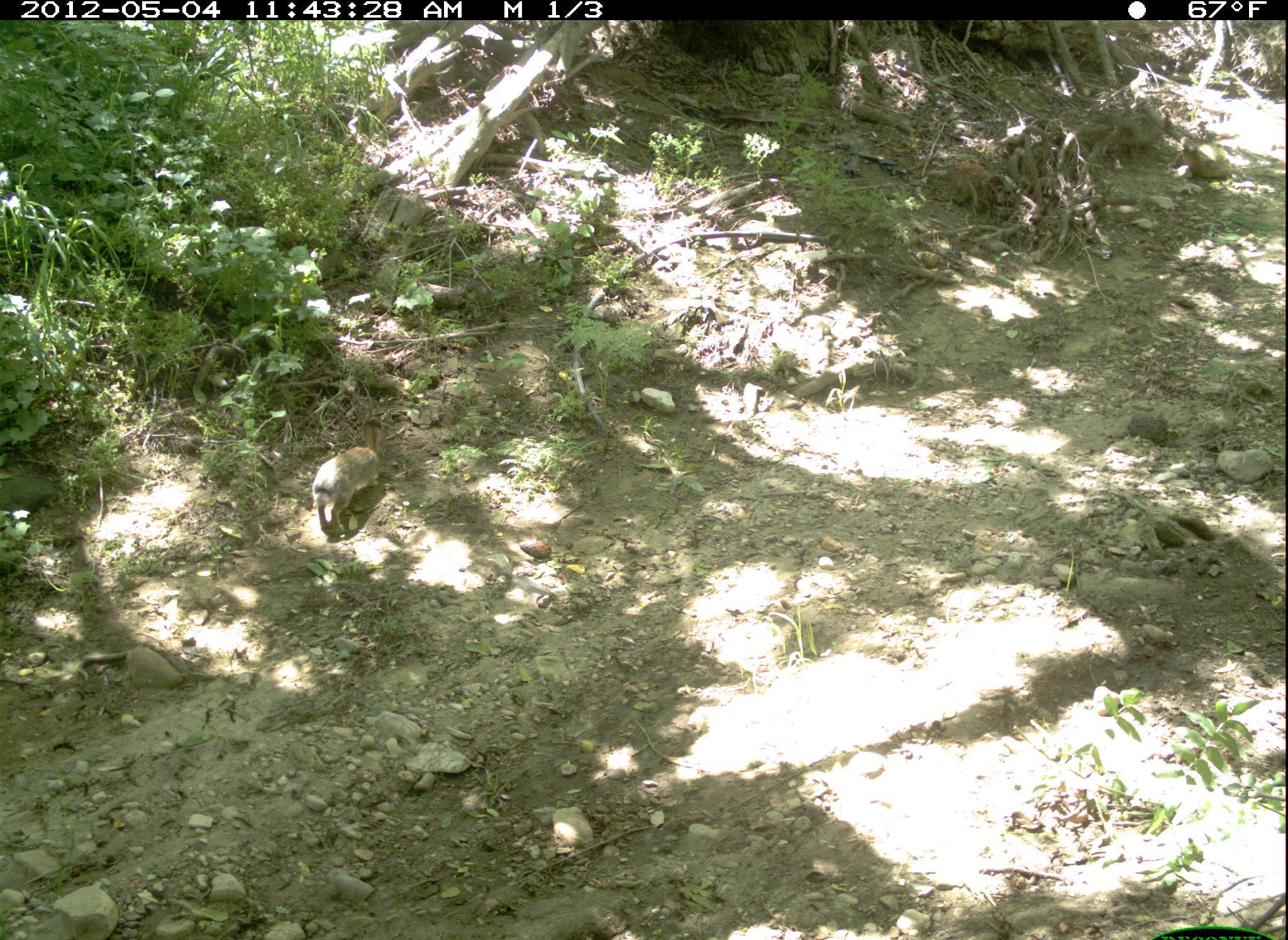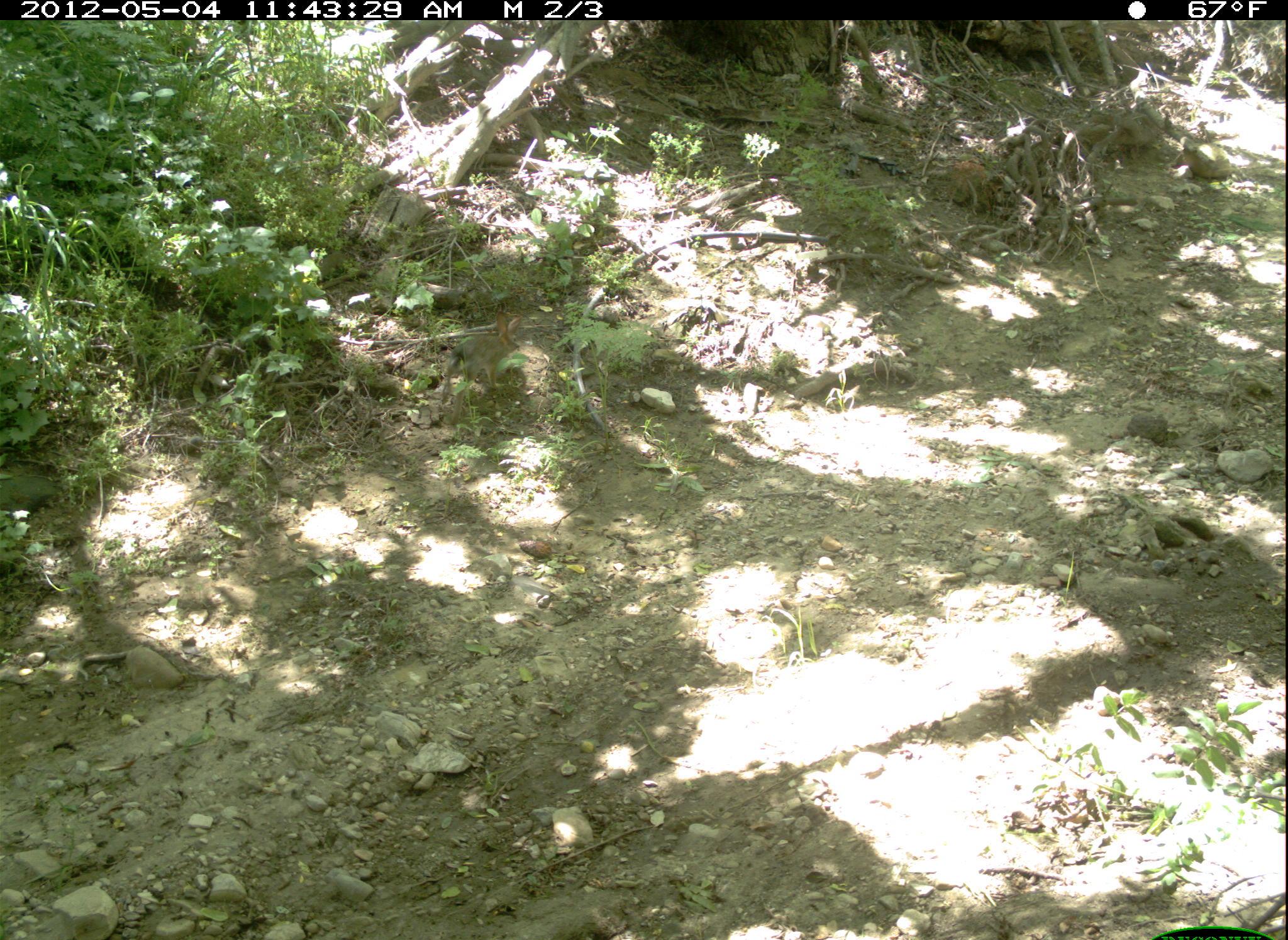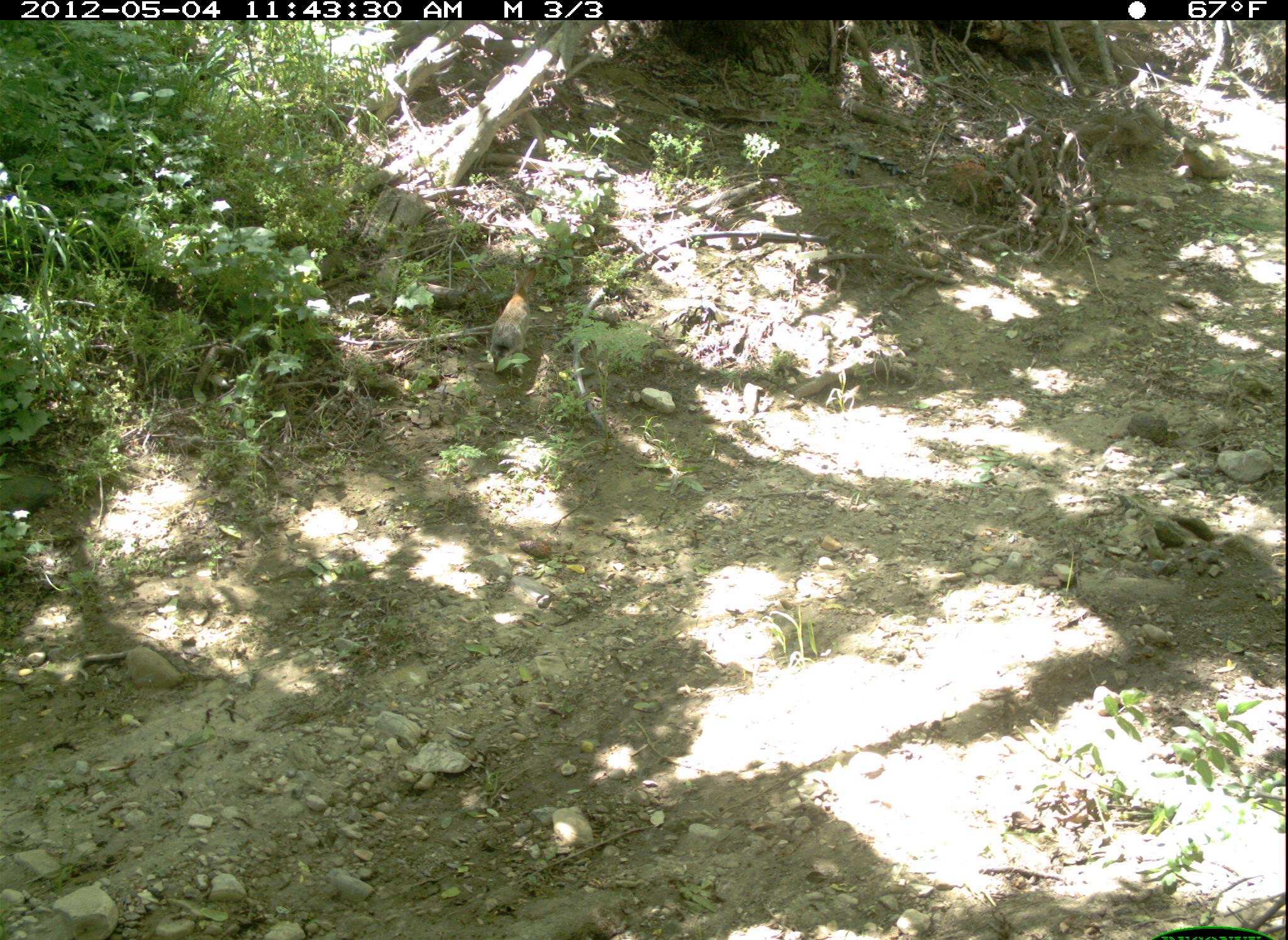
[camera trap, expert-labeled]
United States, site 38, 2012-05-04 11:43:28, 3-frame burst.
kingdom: Animalia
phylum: Chordata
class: Mammalia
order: Lagomorpha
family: Leporidae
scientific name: Leporidae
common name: rabbits and hares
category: rabbit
Rabbit (rabbits and hares) (Leporidae).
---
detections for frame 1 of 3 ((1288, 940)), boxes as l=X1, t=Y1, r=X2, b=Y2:
rabbit: l=300, t=412, r=407, b=544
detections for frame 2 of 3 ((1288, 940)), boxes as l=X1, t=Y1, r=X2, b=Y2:
rabbit: l=431, t=306, r=537, b=436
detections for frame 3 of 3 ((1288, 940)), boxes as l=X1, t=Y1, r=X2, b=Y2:
rabbit: l=485, t=256, r=549, b=390